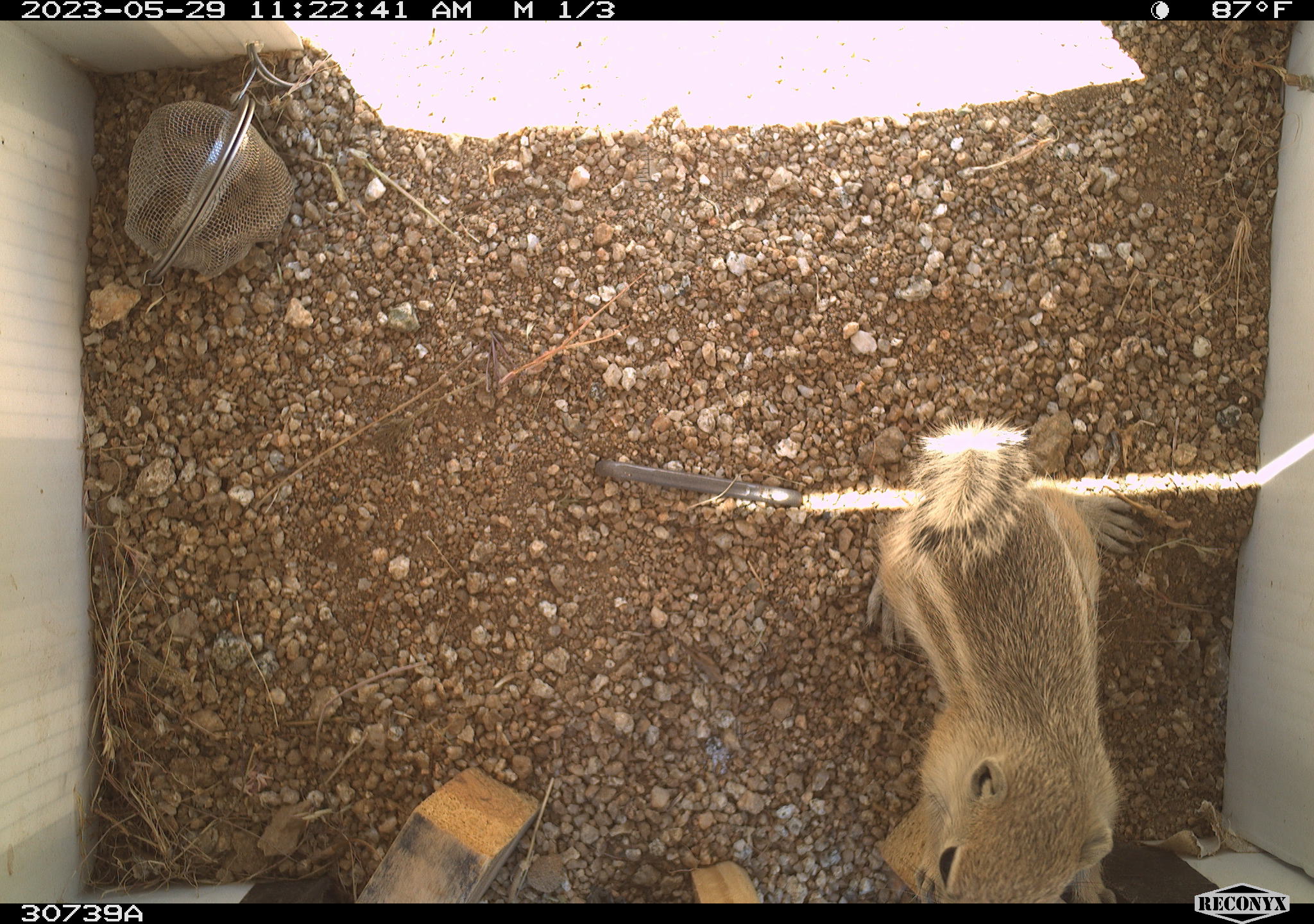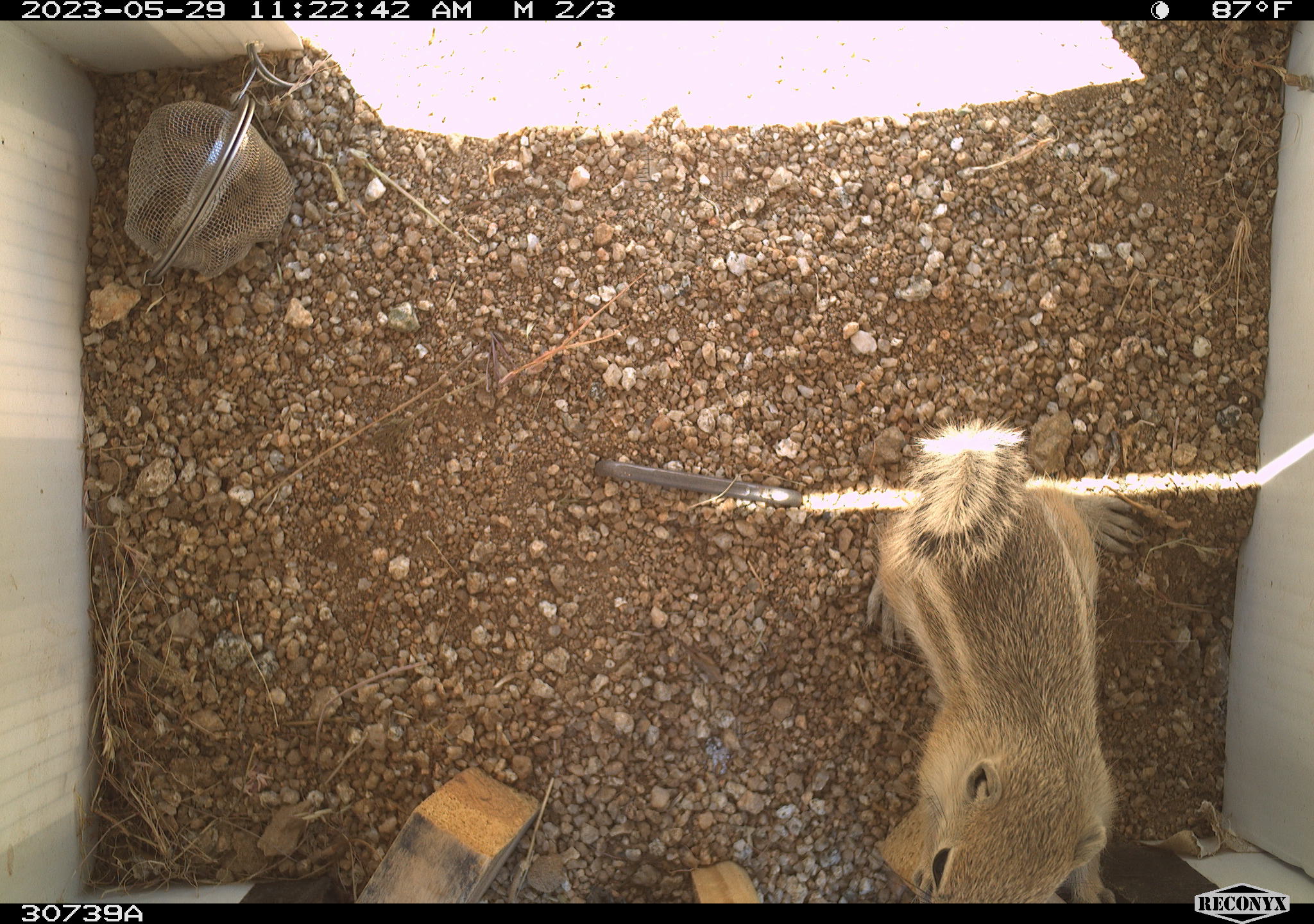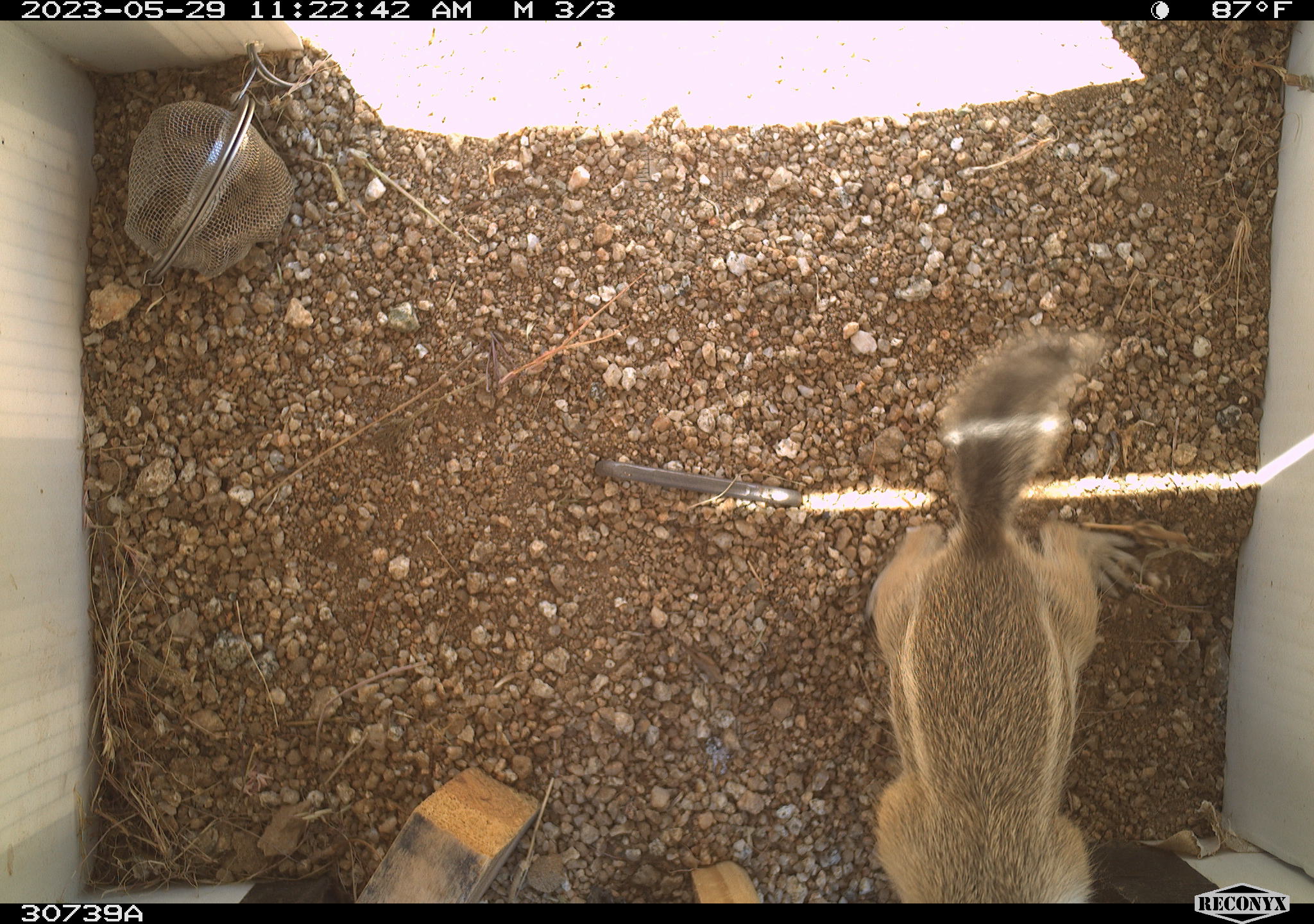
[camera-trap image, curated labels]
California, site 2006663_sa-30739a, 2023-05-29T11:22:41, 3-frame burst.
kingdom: Animalia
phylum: Chordata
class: Mammalia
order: Rodentia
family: Sciuridae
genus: Ammospermophilus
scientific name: Ammospermophilus leucurus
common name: white-tailed antelope squirrel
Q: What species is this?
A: White-tailed antelope squirrel (Ammospermophilus leucurus).